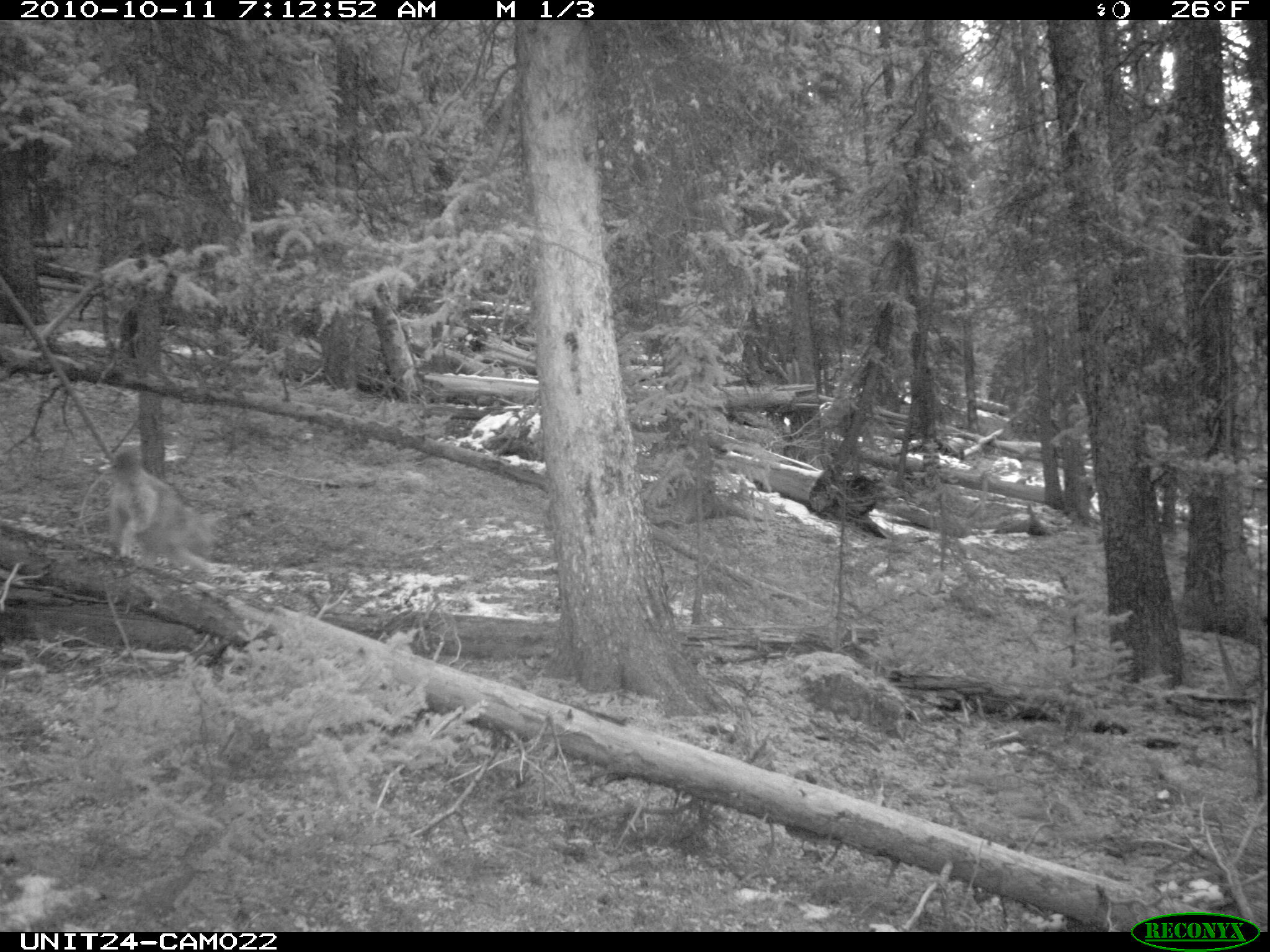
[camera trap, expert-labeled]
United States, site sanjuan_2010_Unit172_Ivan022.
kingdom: Animalia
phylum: Chordata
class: Mammalia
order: Carnivora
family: Canidae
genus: Canis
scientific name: Canis latrans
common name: coyote